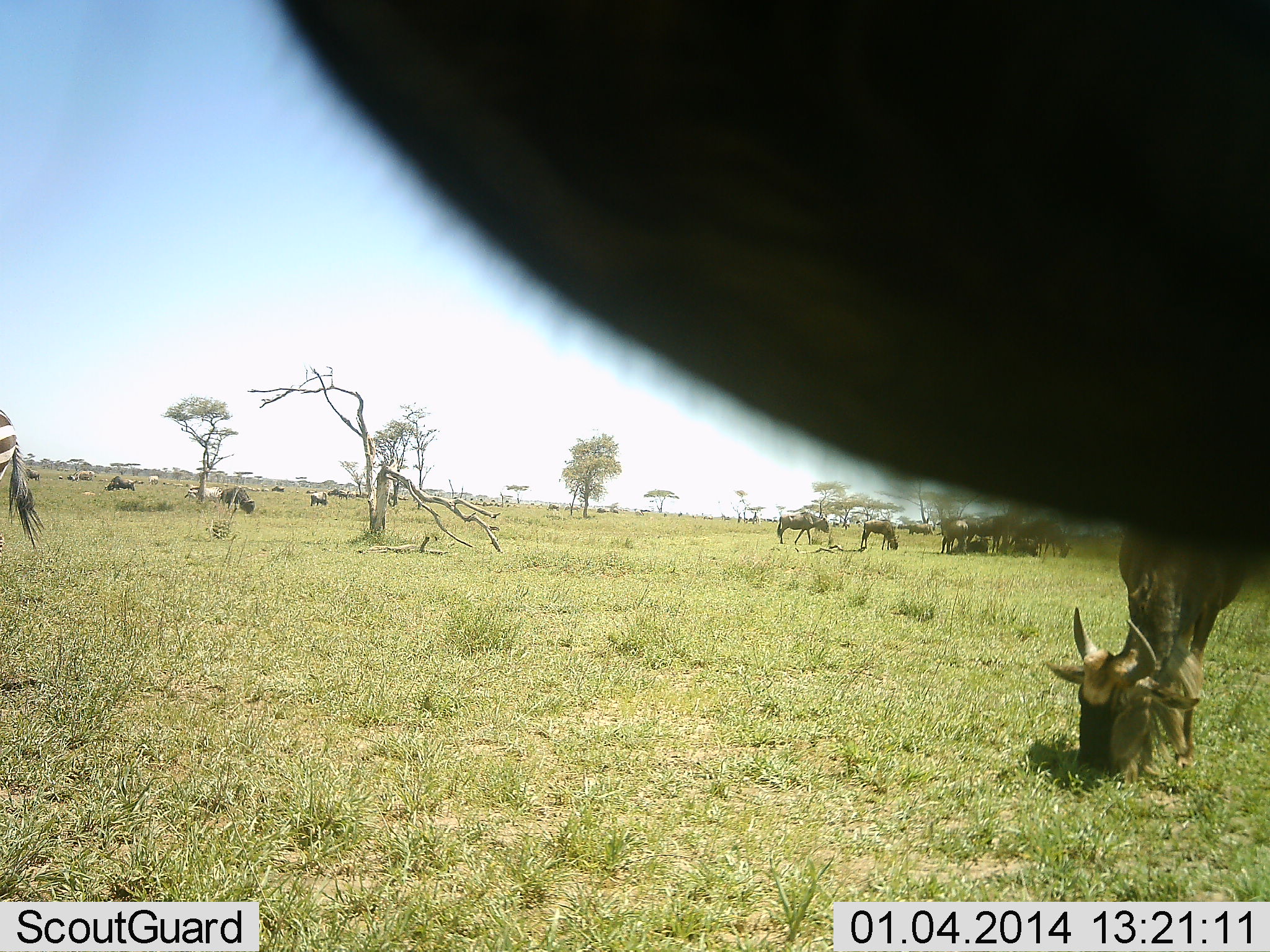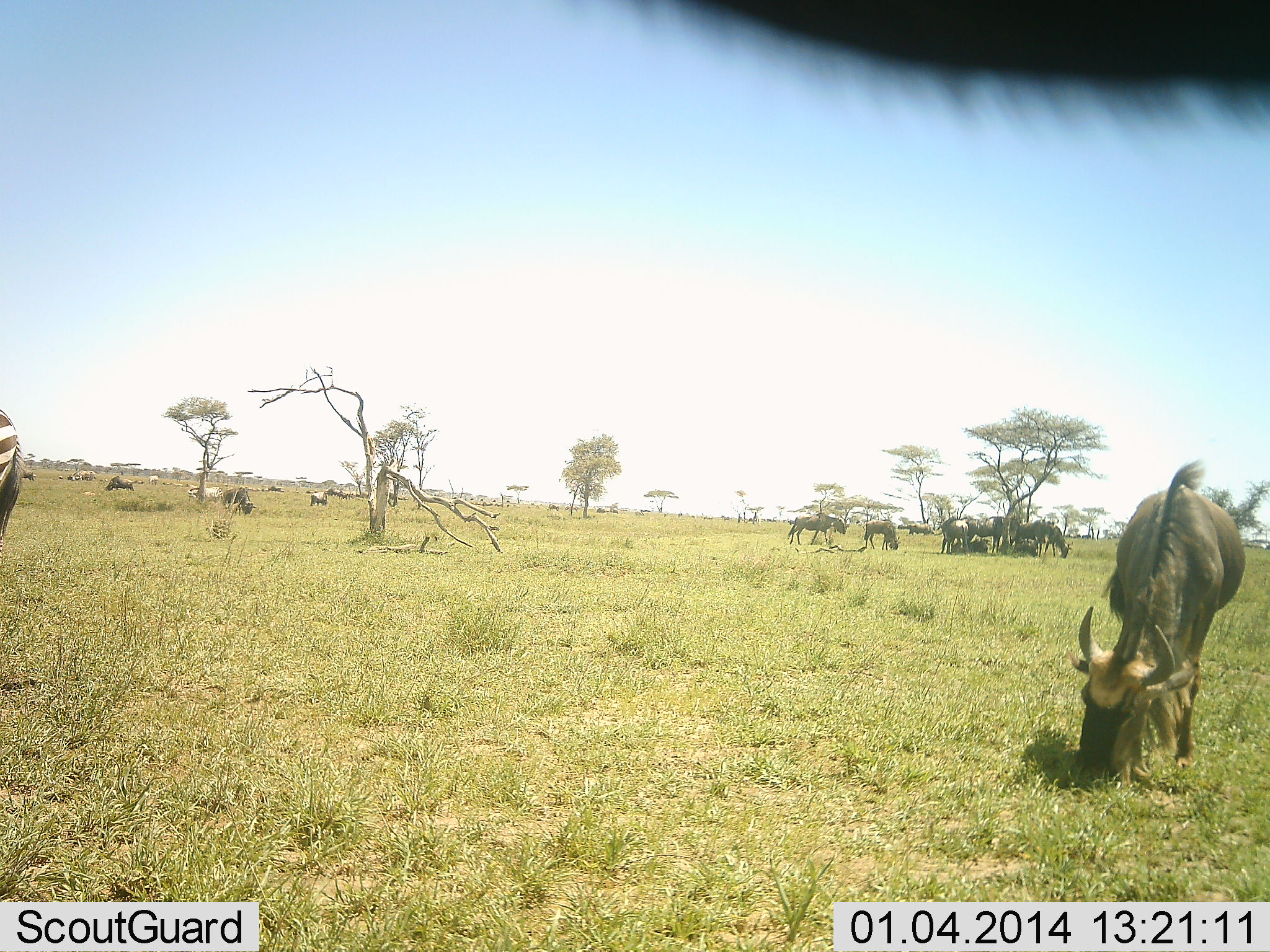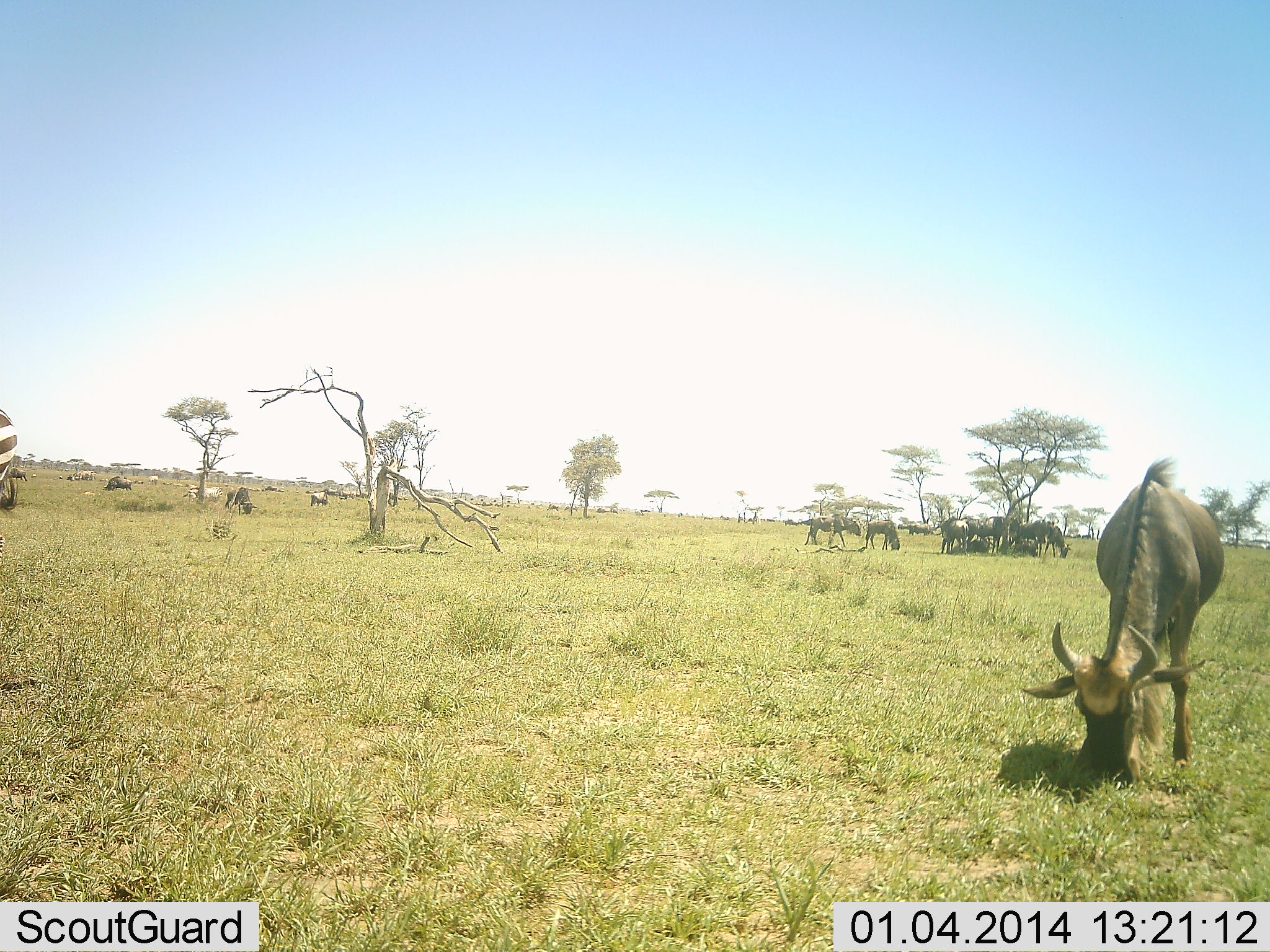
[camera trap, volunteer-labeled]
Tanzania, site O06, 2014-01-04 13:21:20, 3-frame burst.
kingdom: Animalia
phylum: Chordata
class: Mammalia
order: Artiodactyla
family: Bovidae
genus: Connochaetes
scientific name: Connochaetes taurinus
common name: blue wildebeest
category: wildebeest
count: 11-50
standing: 64%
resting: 18%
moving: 27%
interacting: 9%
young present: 0%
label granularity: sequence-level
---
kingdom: Animalia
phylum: Chordata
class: Mammalia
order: Perissodactyla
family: Equidae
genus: Equus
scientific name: Equus quagga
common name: plains zebra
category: zebra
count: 1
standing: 80%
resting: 0%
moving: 10%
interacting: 0%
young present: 0%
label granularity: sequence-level